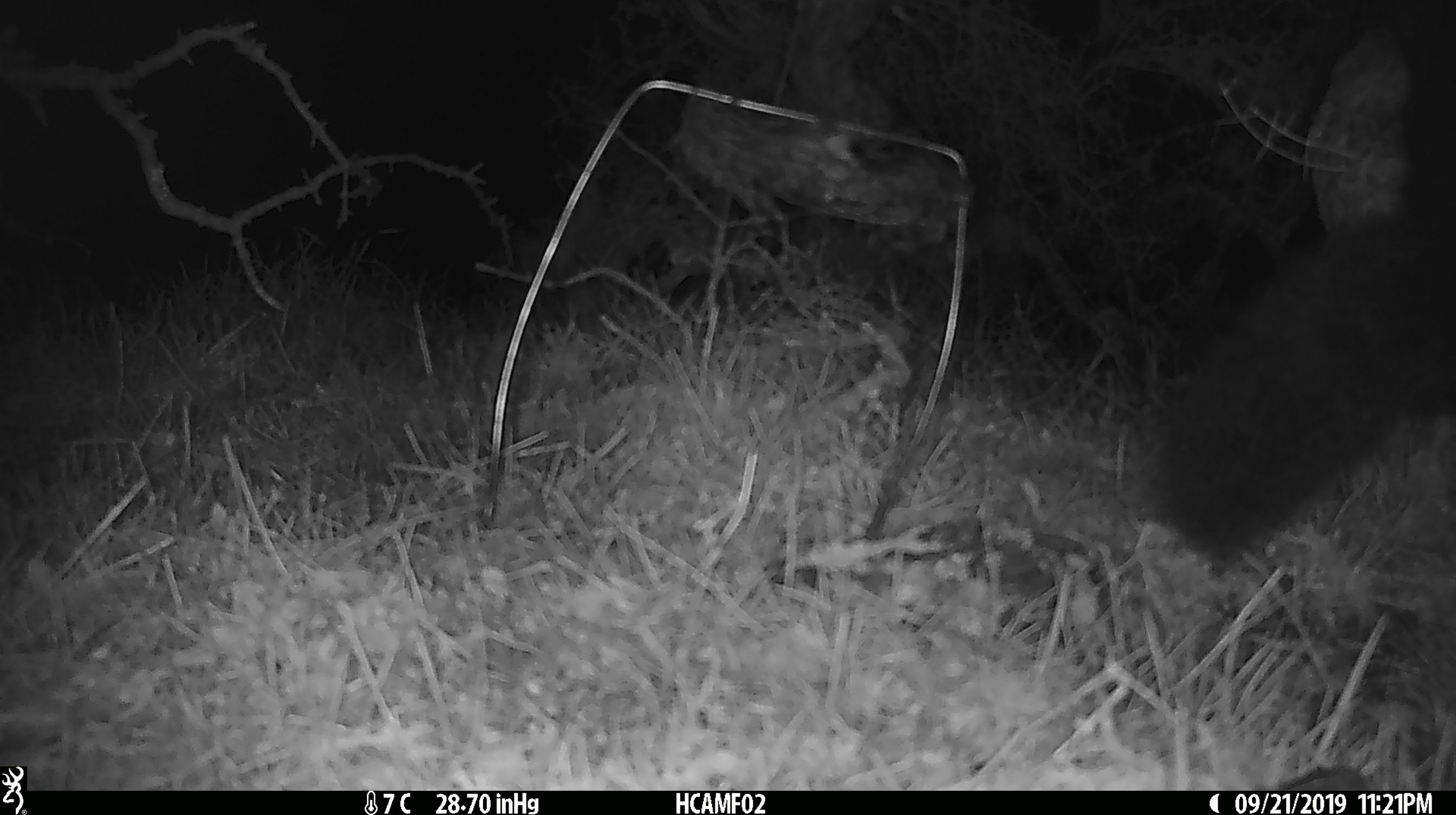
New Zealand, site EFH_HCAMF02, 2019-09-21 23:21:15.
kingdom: Animalia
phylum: Chordata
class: Mammalia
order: Diprotodontia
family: Phalangeridae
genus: Trichosurus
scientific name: Trichosurus vulpecula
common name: common brushtail possum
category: possum